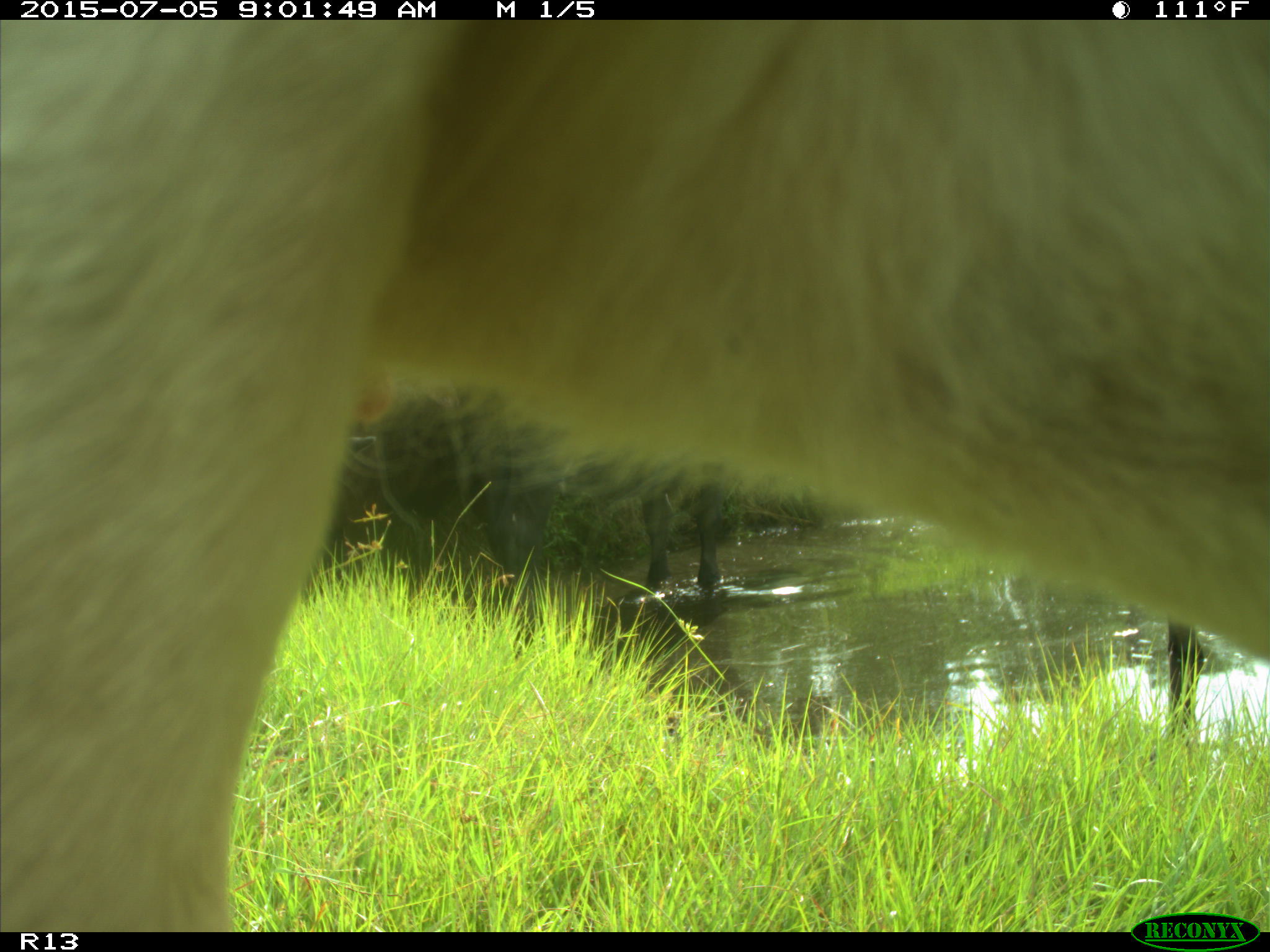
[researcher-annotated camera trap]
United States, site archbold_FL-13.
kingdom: Animalia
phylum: Chordata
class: Mammalia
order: Artiodactyla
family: Bovidae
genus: Bos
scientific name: Bos taurus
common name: domestic cow